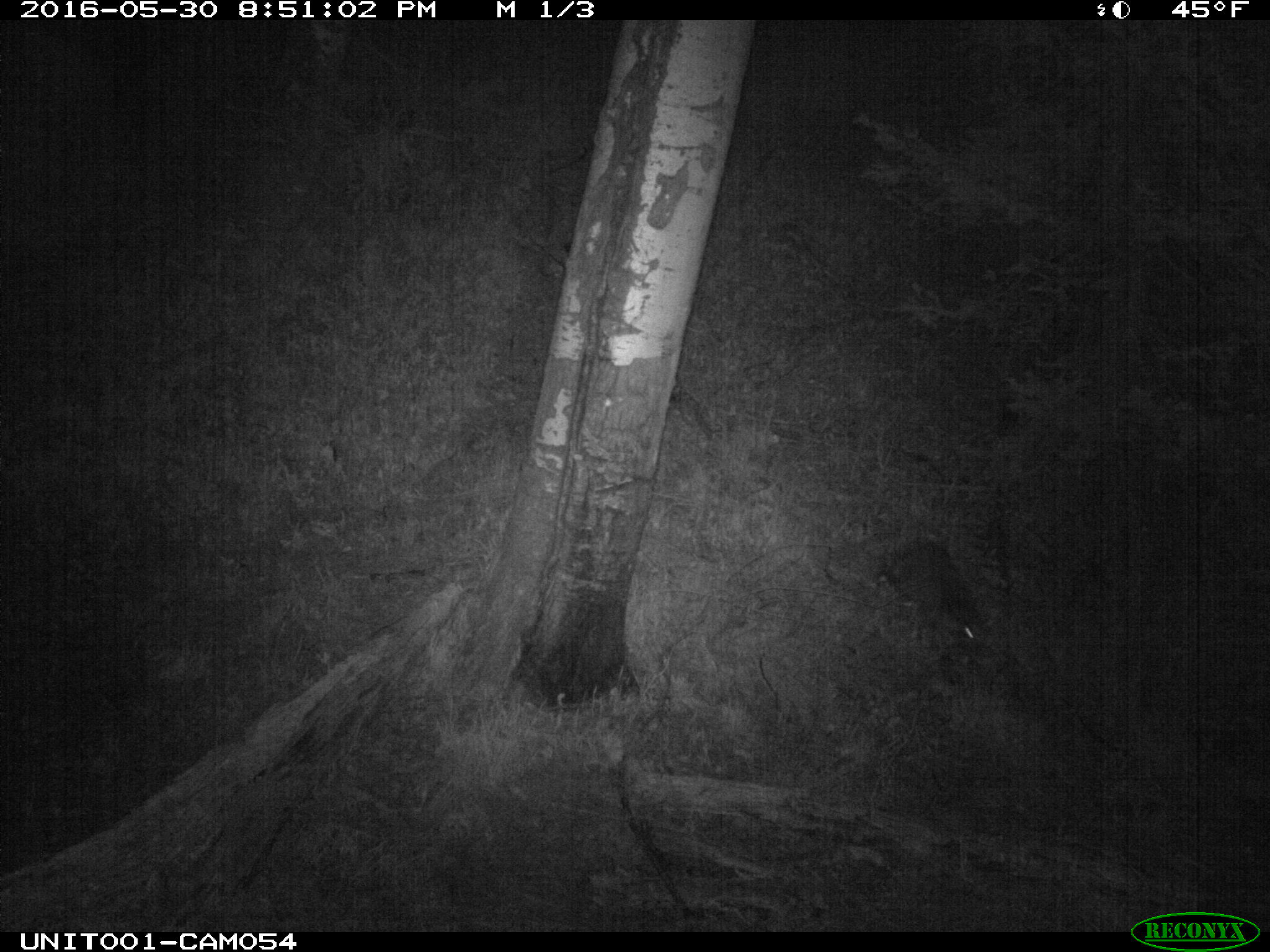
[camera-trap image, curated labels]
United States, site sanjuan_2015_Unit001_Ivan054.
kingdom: Animalia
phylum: Chordata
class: Mammalia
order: Lagomorpha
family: Leporidae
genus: Lepus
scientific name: Lepus americanus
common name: snowshoe hare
Lepus americanus (snowshoe hare).